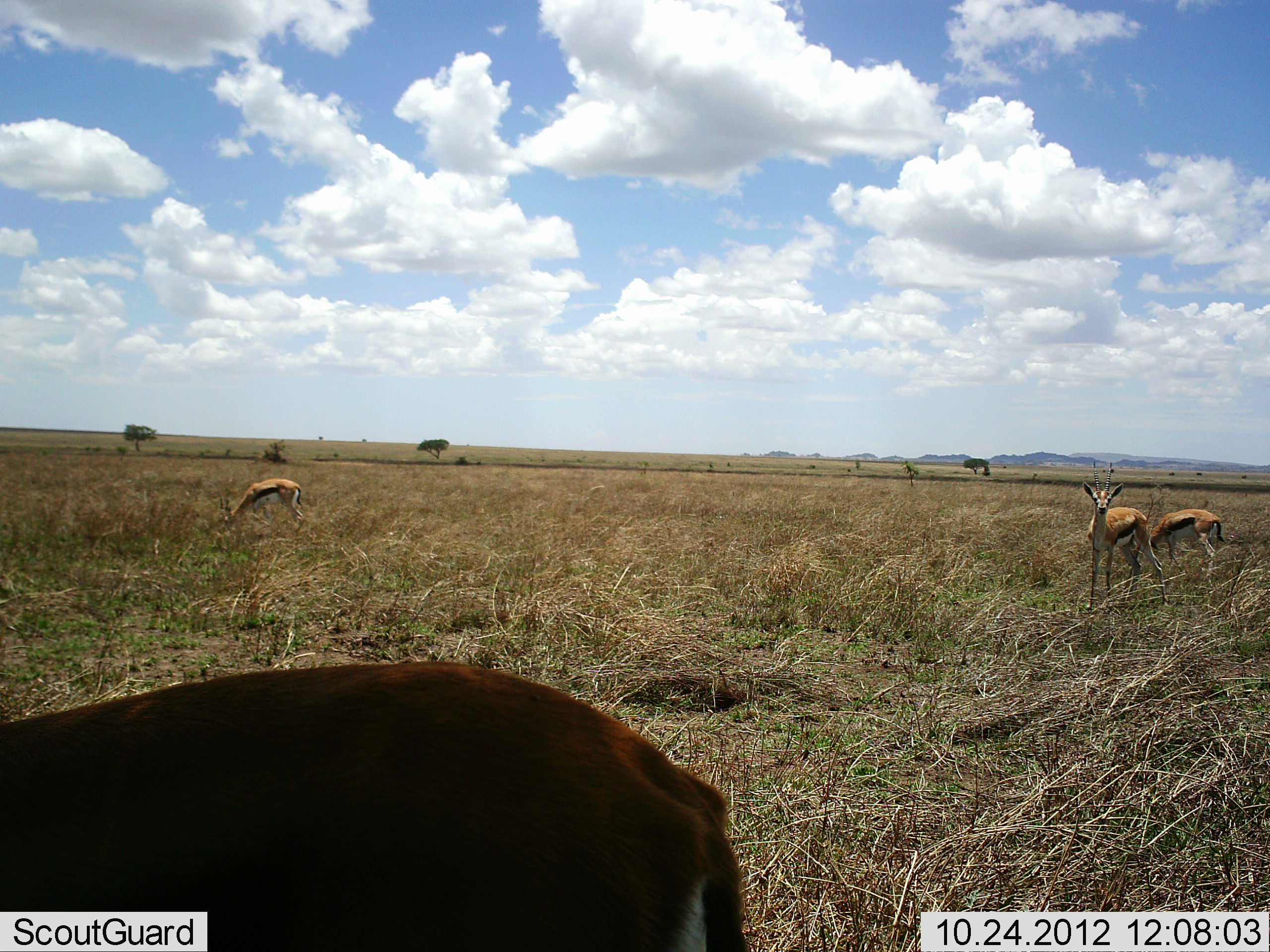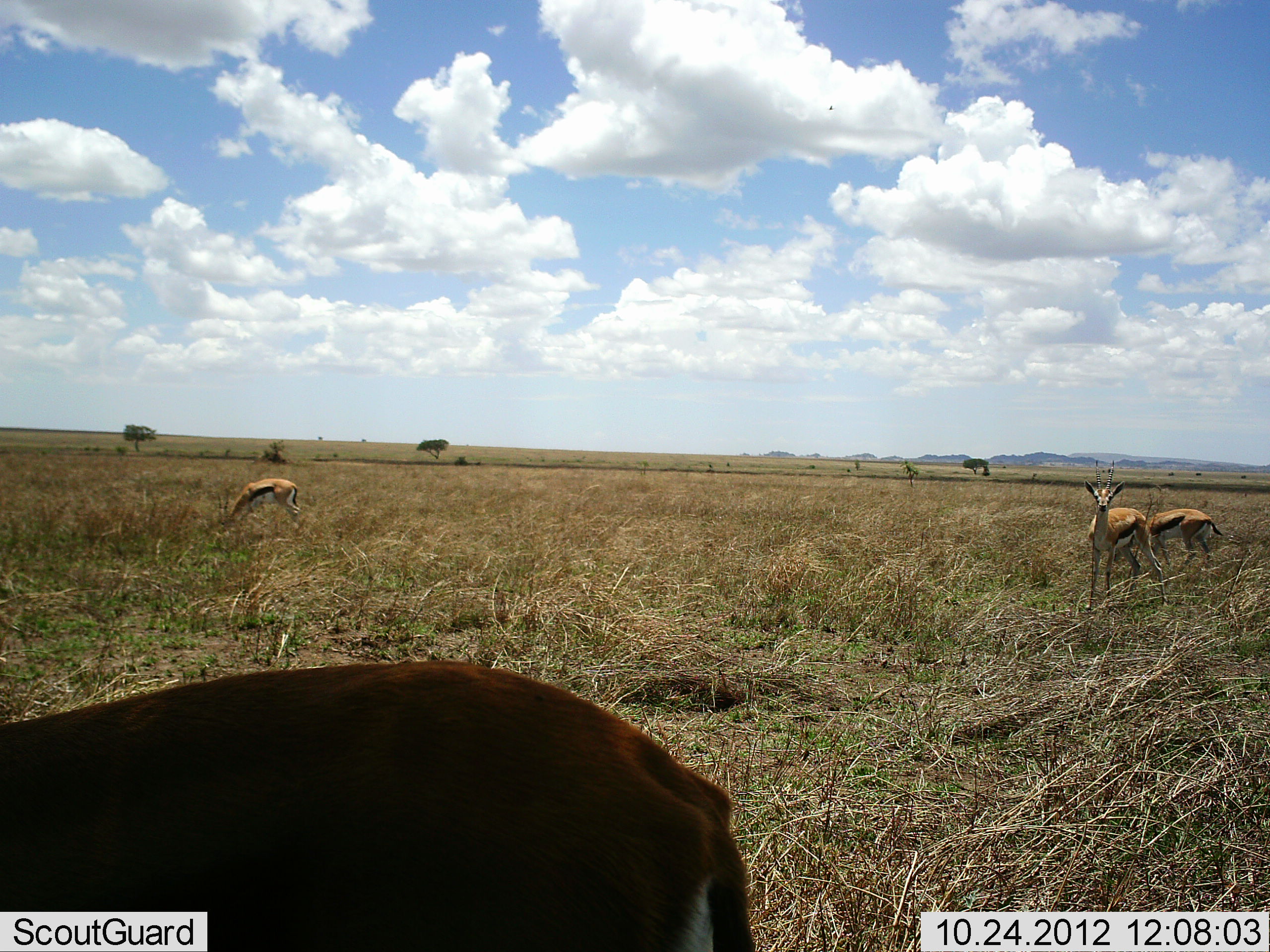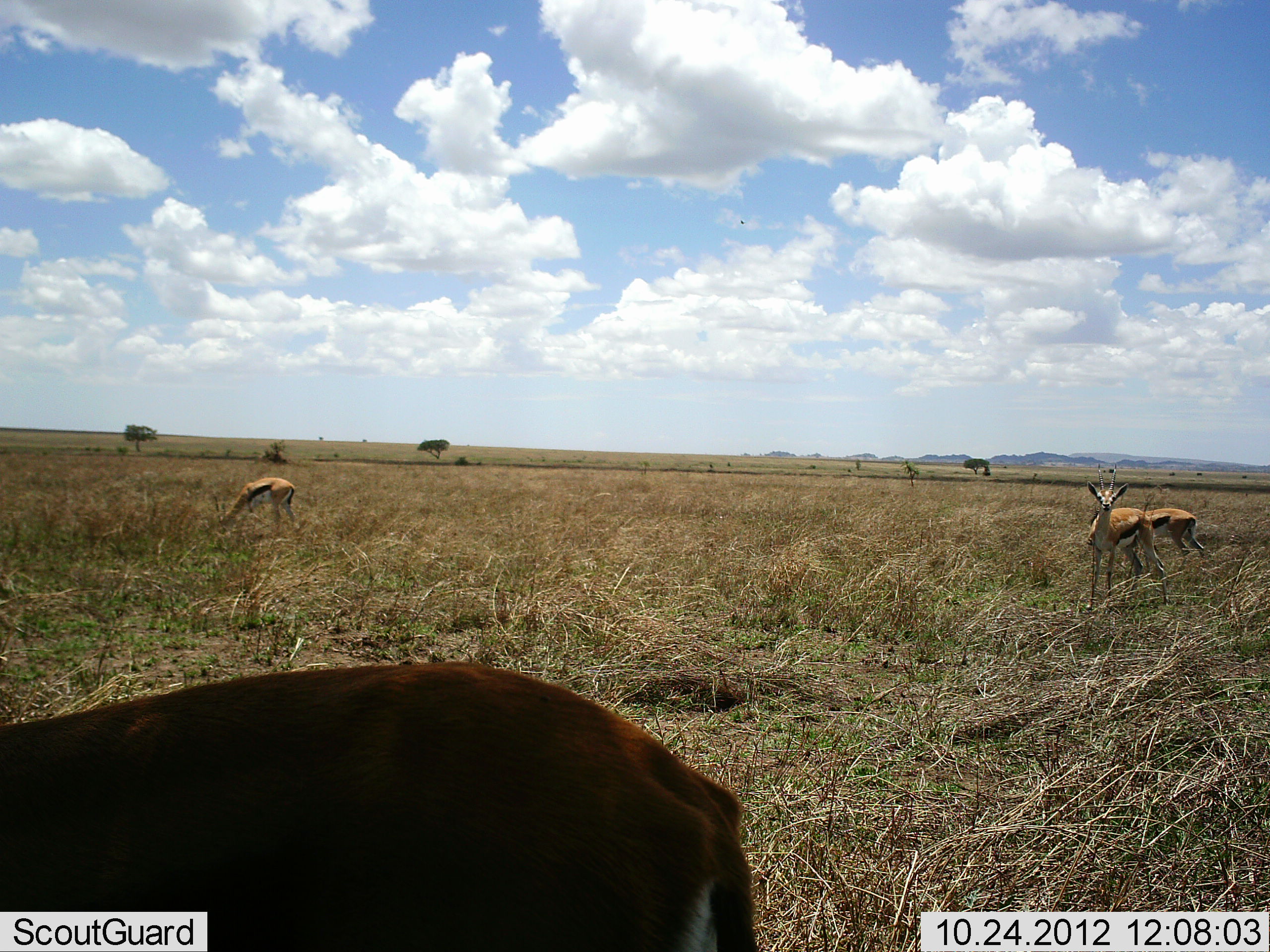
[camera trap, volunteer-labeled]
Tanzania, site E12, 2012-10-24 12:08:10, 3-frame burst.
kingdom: Animalia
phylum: Chordata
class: Mammalia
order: Artiodactyla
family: Bovidae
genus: Eudorcas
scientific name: Eudorcas thomsonii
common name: thomson's gazelle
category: gazellethomsons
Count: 4.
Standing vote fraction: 100%.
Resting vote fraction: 0%.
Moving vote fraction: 0%.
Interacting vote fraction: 0%.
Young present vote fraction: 0%.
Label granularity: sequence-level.